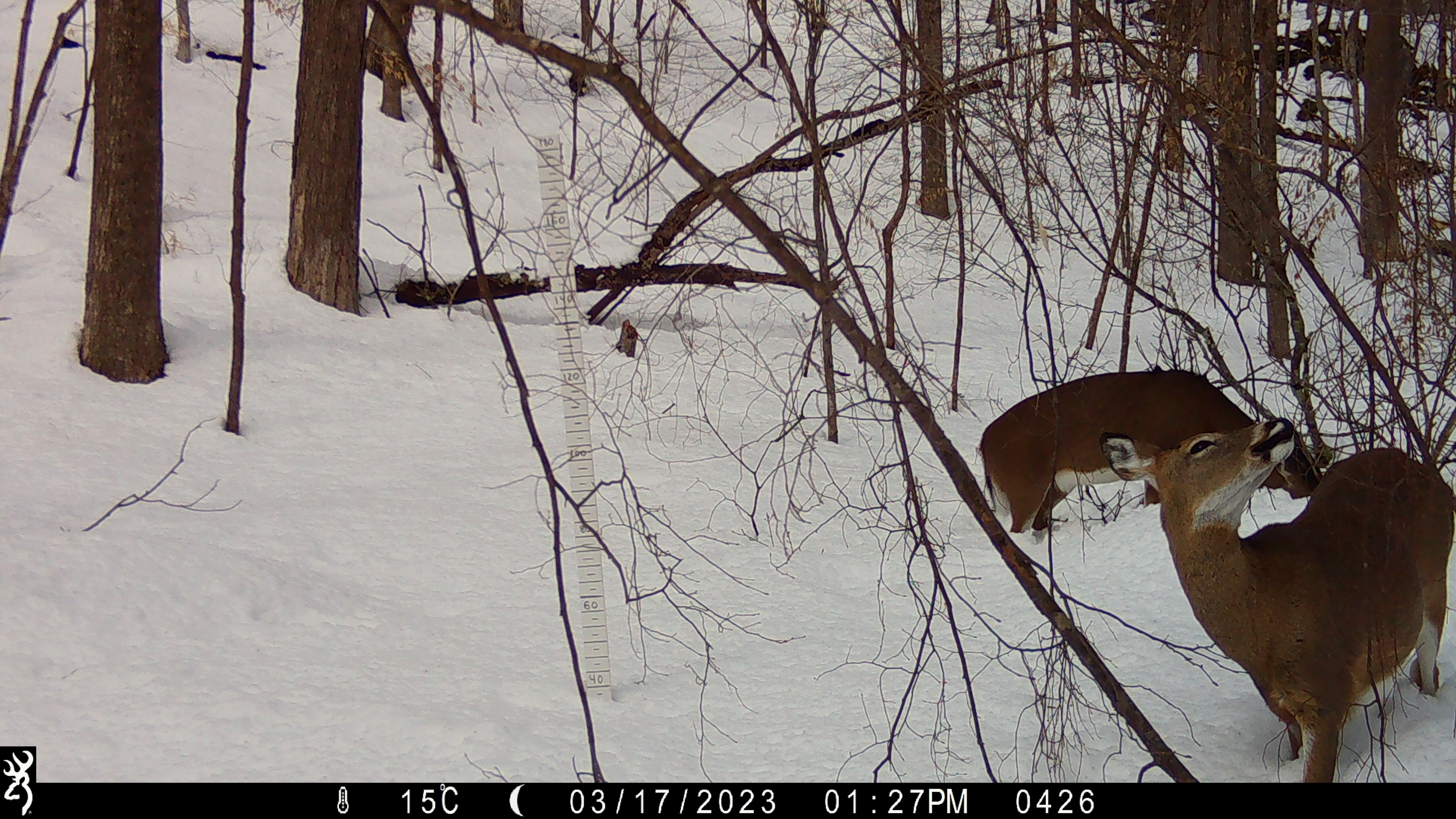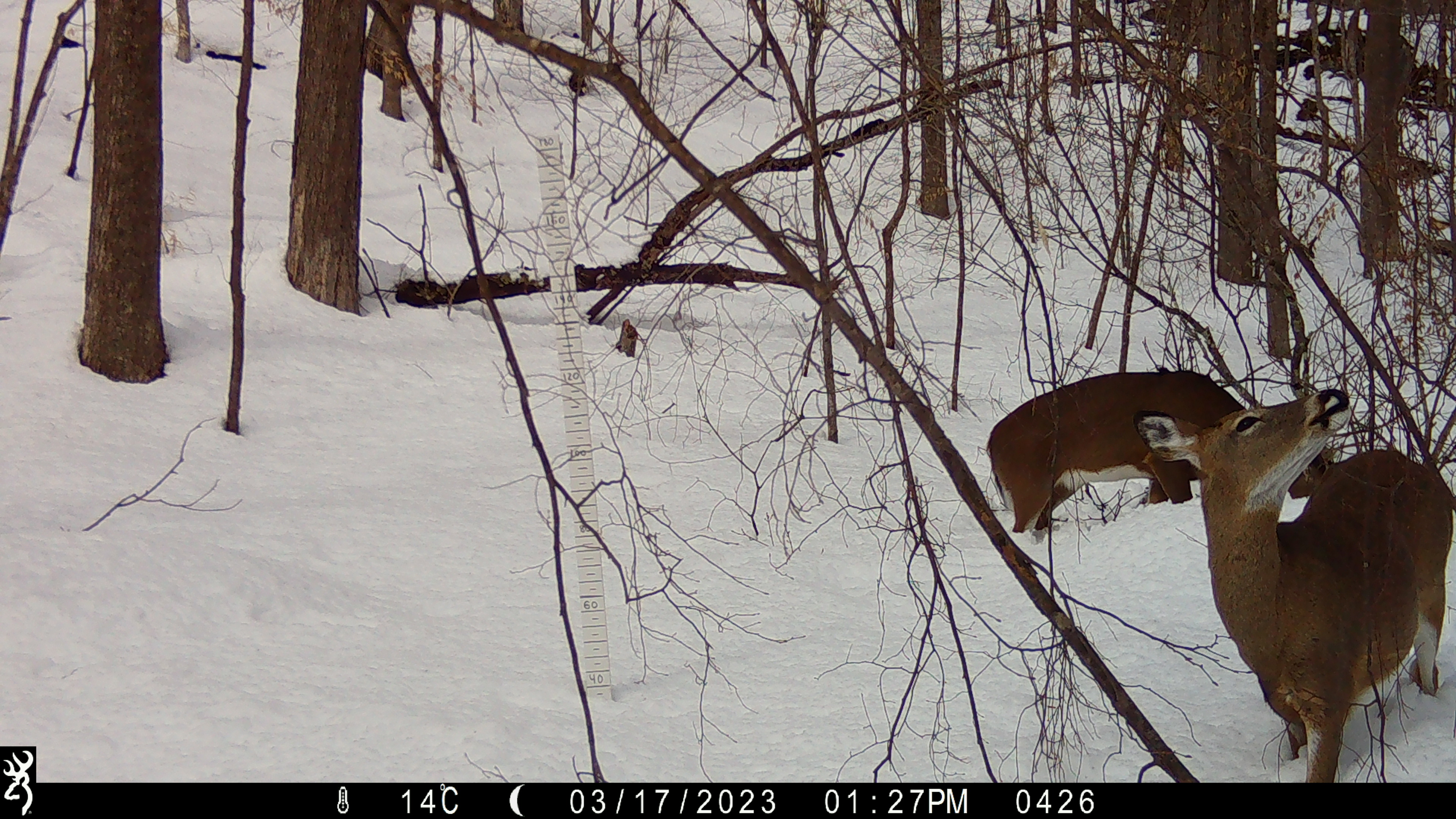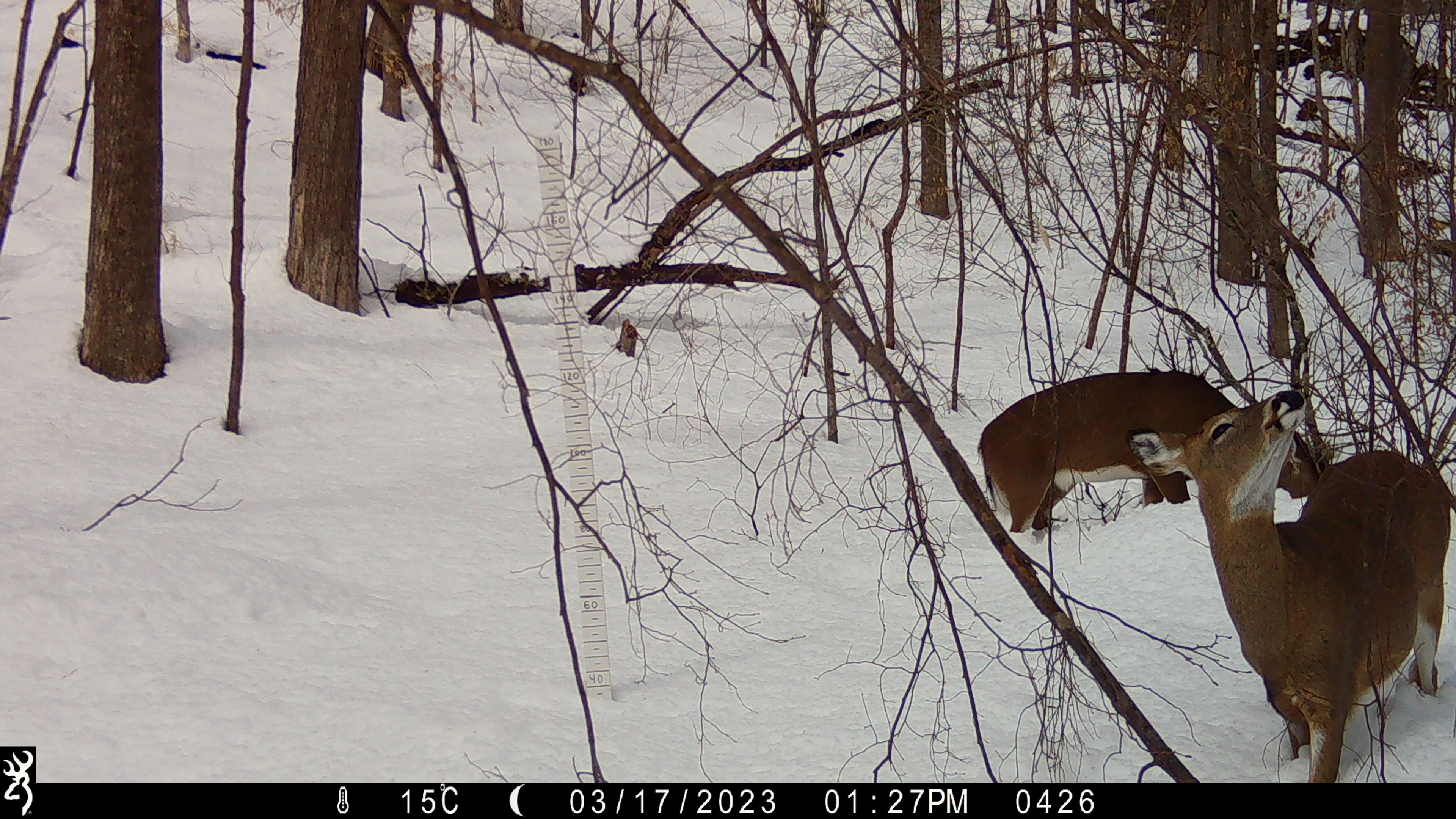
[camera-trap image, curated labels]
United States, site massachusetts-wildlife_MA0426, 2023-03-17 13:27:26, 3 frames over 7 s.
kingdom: Animalia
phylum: Chordata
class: Mammalia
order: Artiodactyla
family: Cervidae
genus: Odocoileus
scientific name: Odocoileus virginianus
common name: white-tailed deer